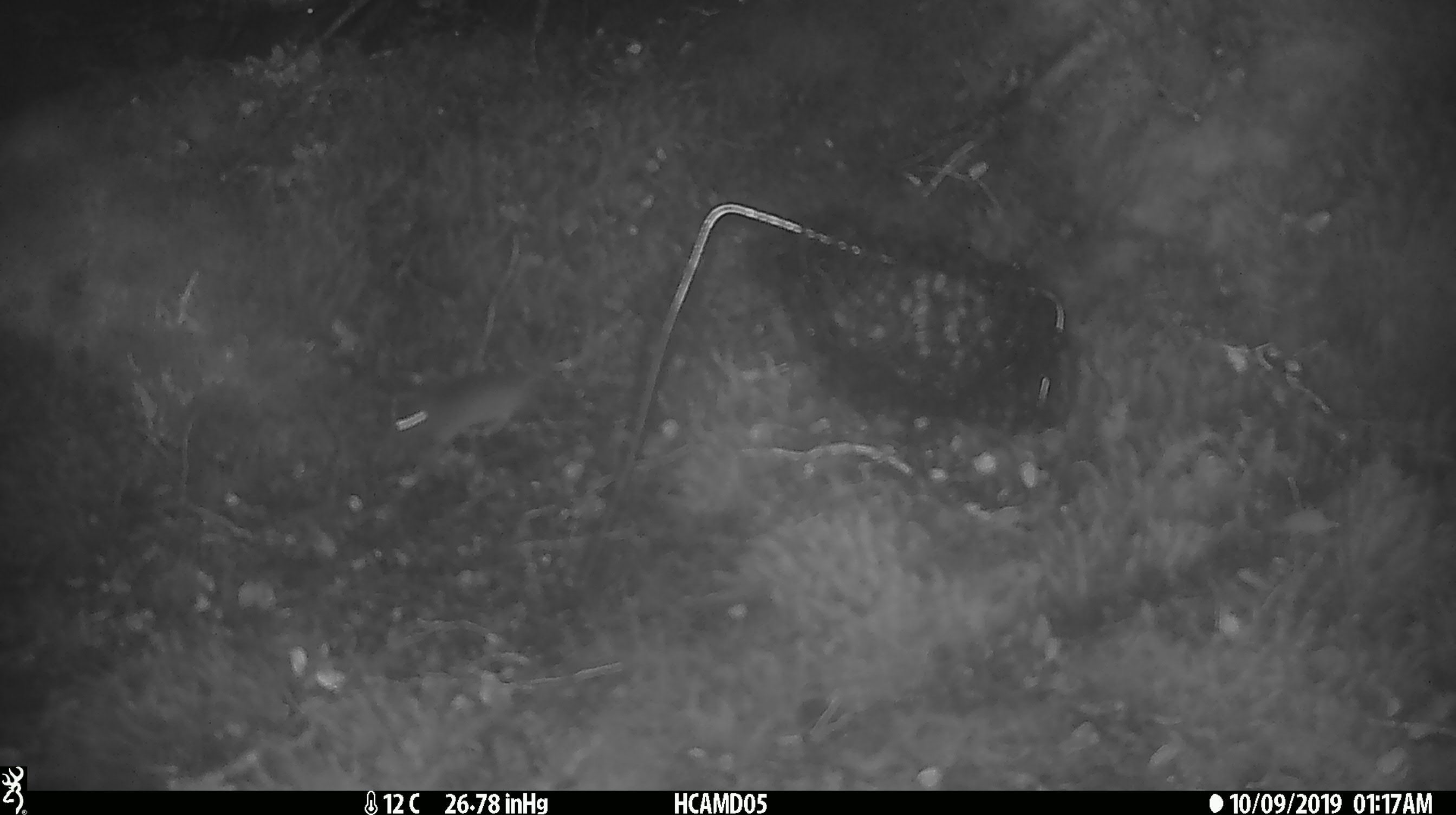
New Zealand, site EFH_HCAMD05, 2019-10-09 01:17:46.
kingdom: Animalia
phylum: Chordata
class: Mammalia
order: Rodentia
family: Muridae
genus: Mus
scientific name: Mus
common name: mouse